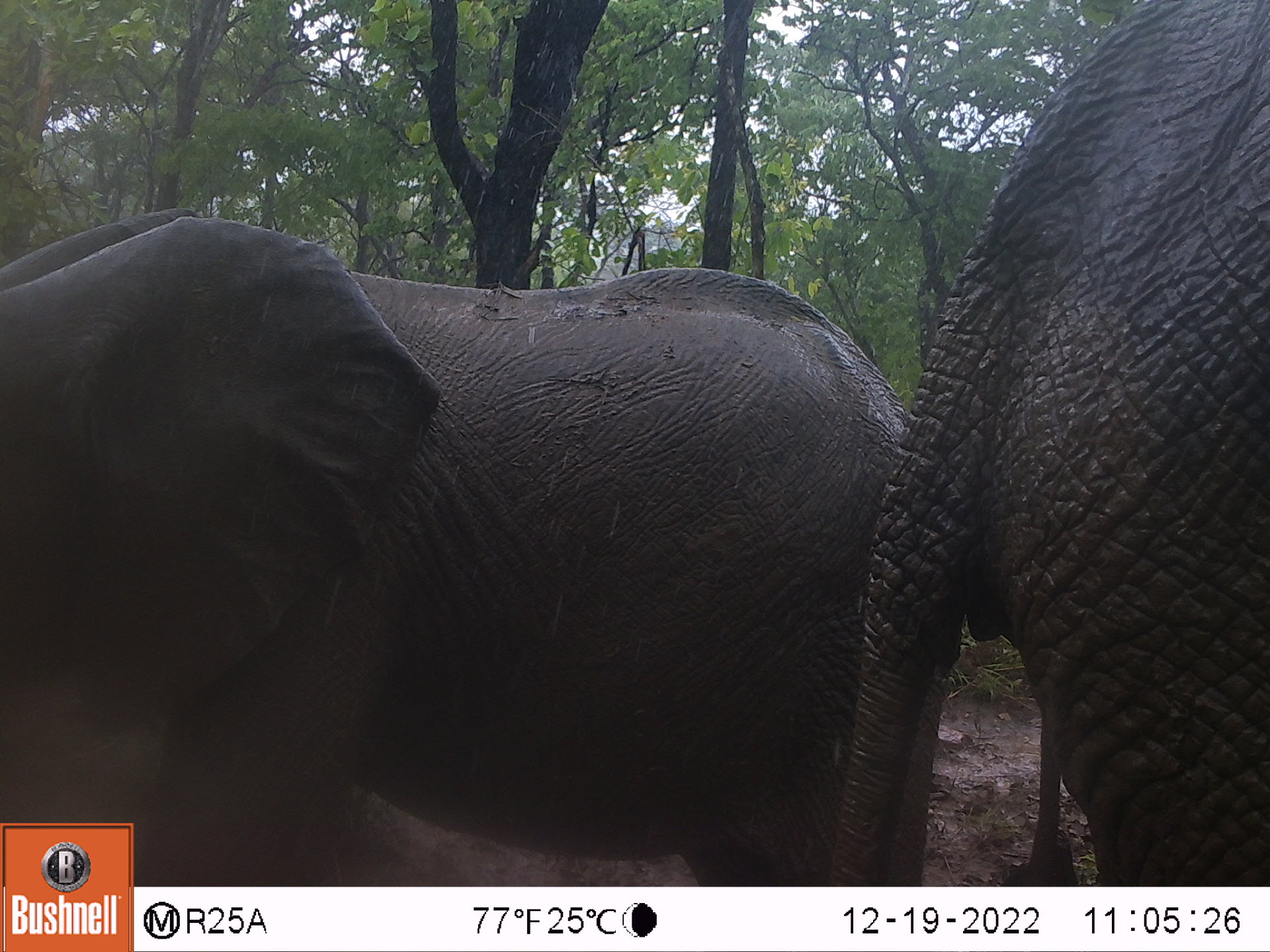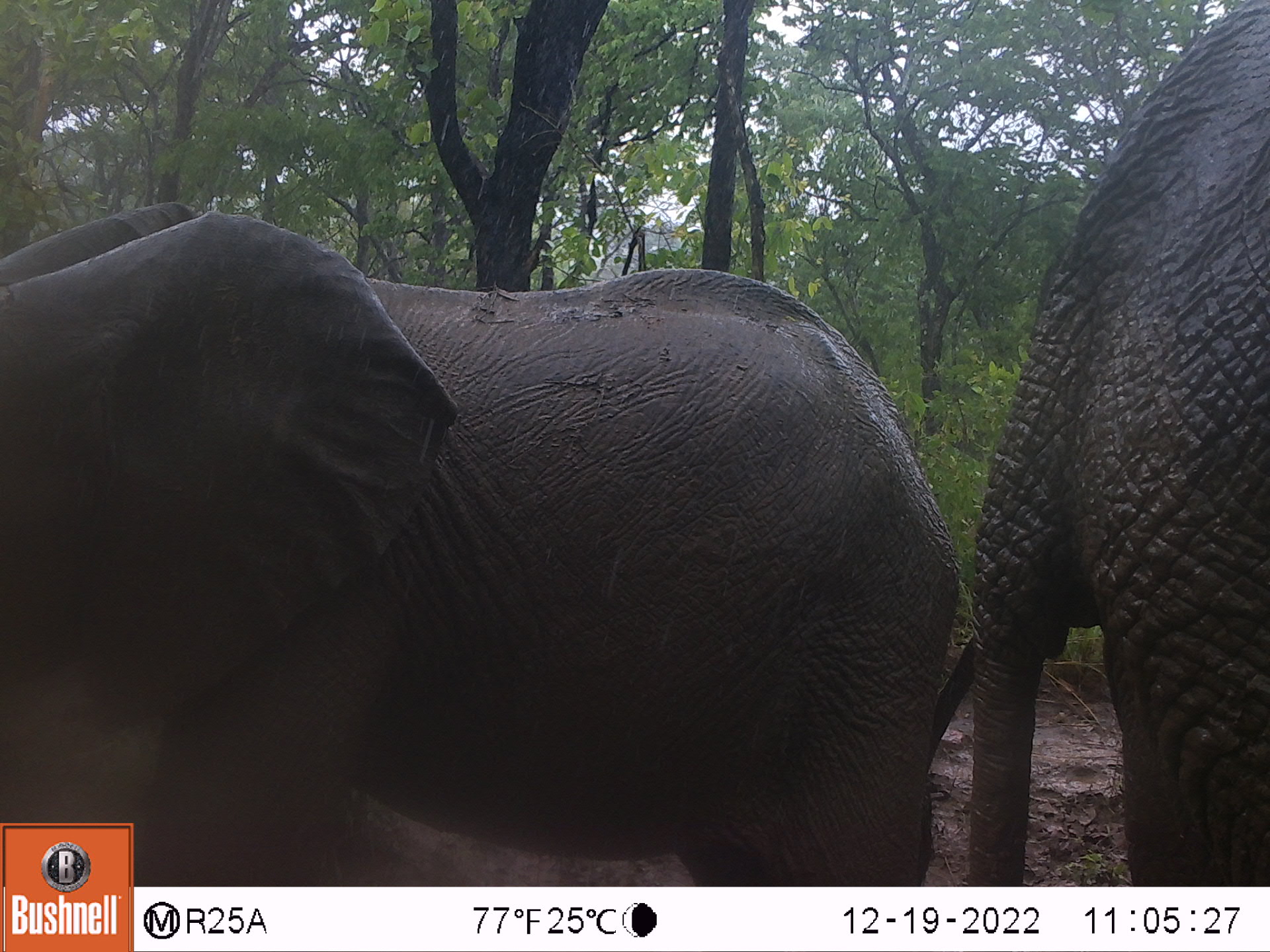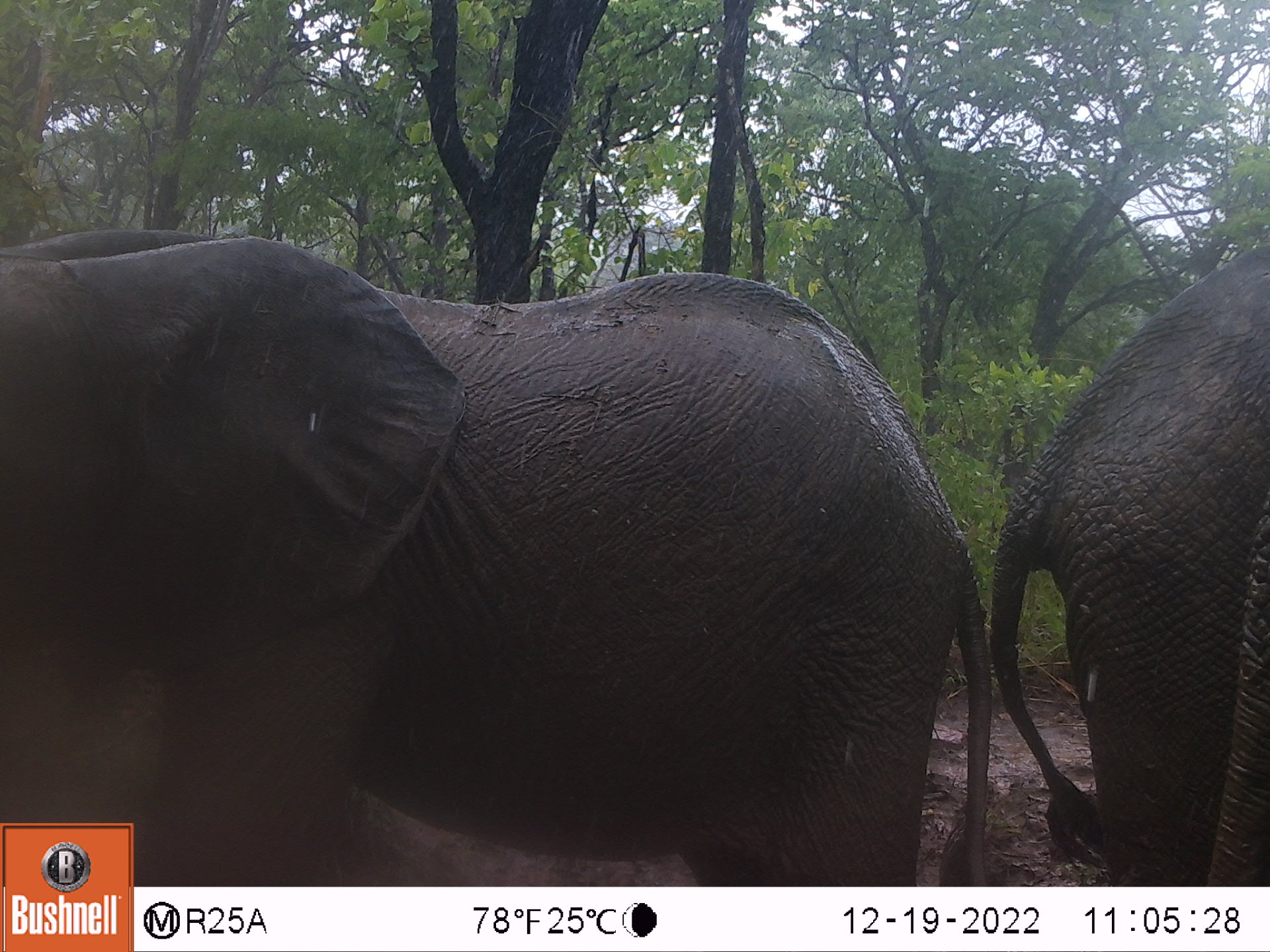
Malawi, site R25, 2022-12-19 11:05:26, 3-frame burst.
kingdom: Animalia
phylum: Chordata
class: Mammalia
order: Proboscidea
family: Elephantidae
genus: Loxodonta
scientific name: Loxodonta africana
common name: african savanna elephant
African savanna elephant (Loxodonta africana), count 2.